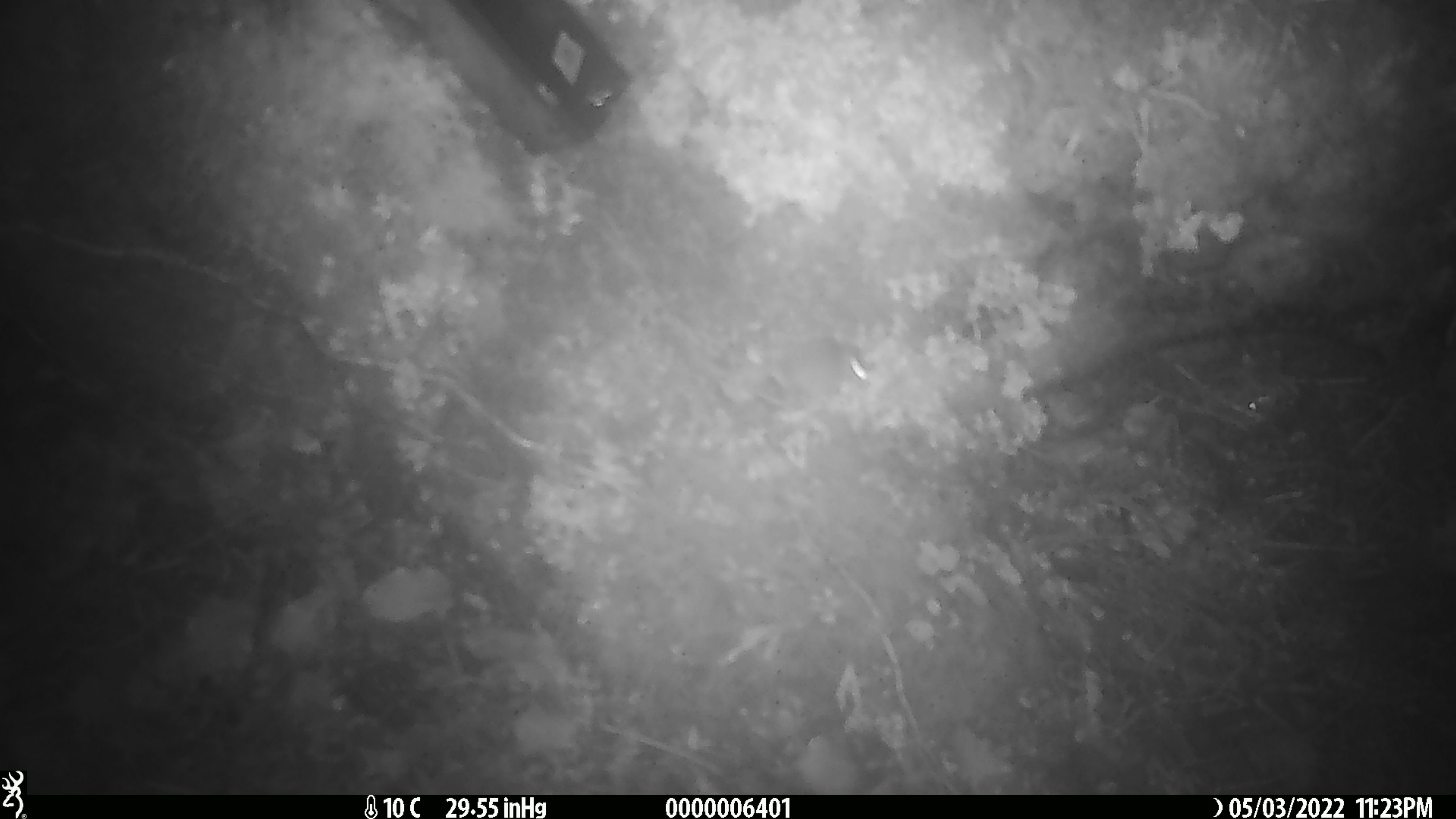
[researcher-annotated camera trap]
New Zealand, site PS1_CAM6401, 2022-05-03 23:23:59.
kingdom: Animalia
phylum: Chordata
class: Mammalia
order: Rodentia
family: Muridae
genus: Mus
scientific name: Mus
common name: mouse